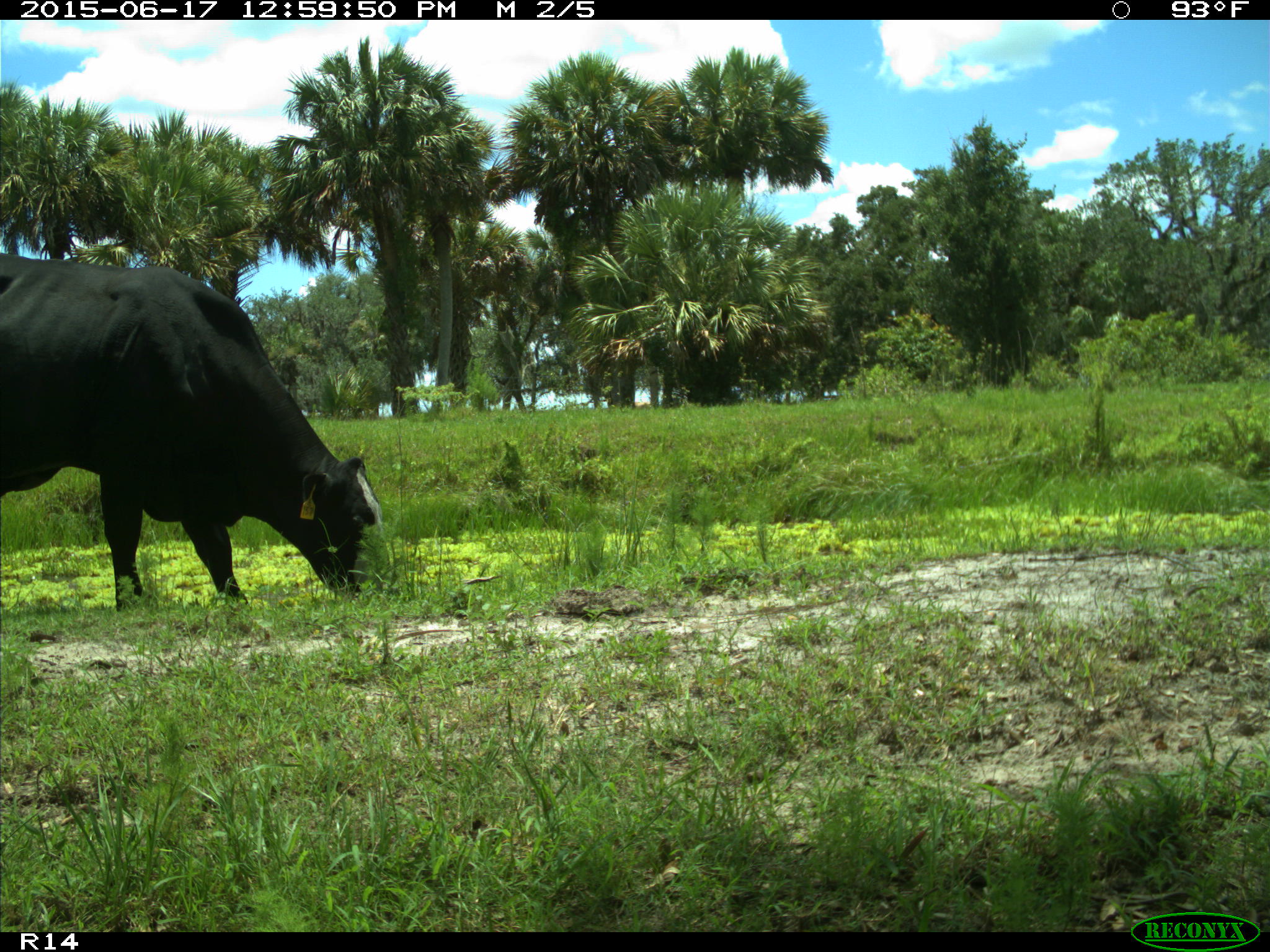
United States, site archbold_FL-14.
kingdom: Animalia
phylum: Chordata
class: Mammalia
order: Artiodactyla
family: Bovidae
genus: Bos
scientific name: Bos taurus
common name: domestic cow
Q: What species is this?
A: Bos taurus (domestic cow).